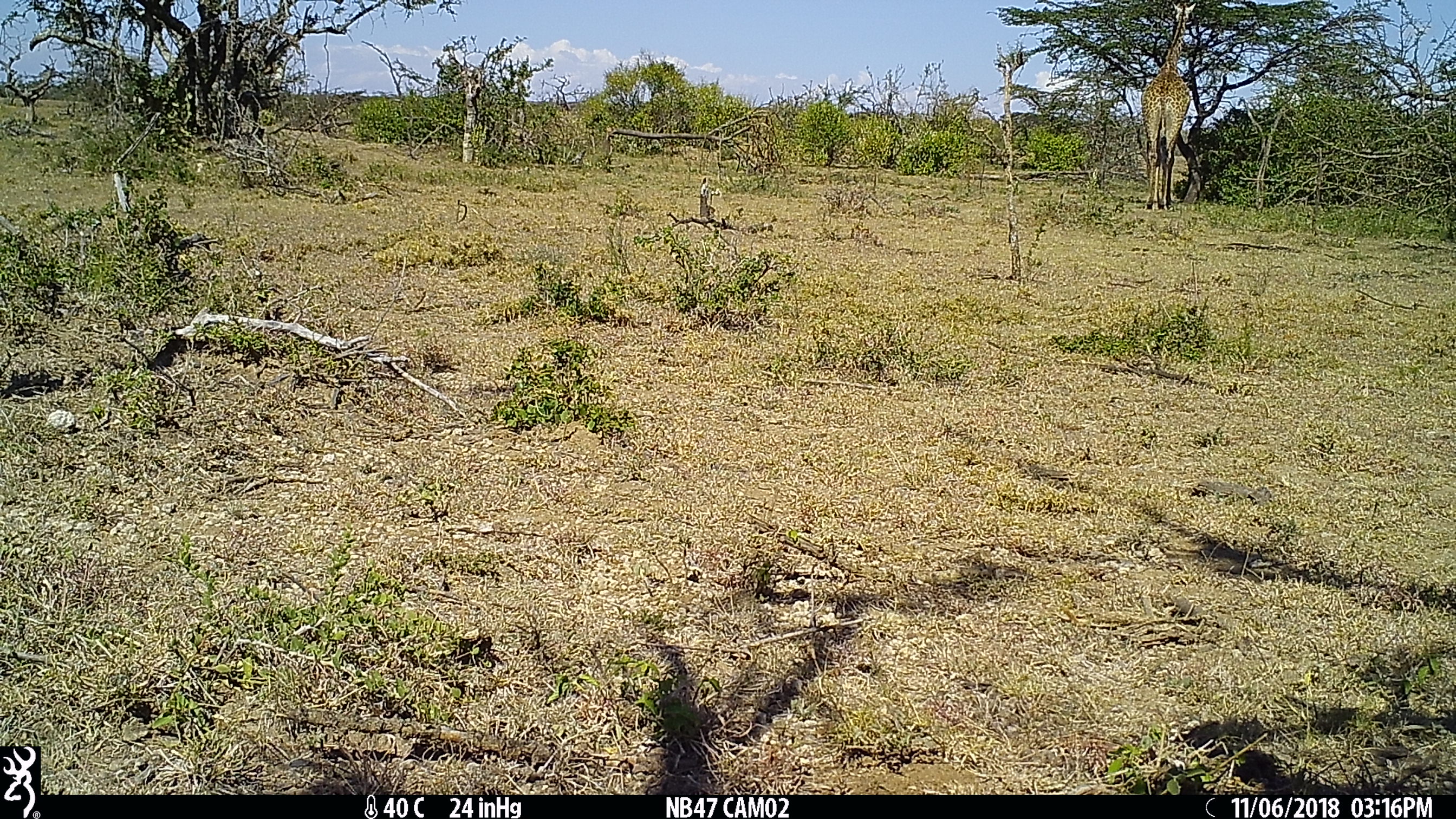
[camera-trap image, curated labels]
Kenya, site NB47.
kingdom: Animalia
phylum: Chordata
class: Mammalia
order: Artiodactyla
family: Giraffidae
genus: Giraffa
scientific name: Giraffa camelopardalis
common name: northern giraffe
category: giraffe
Giraffe (northern giraffe) (Giraffa camelopardalis).